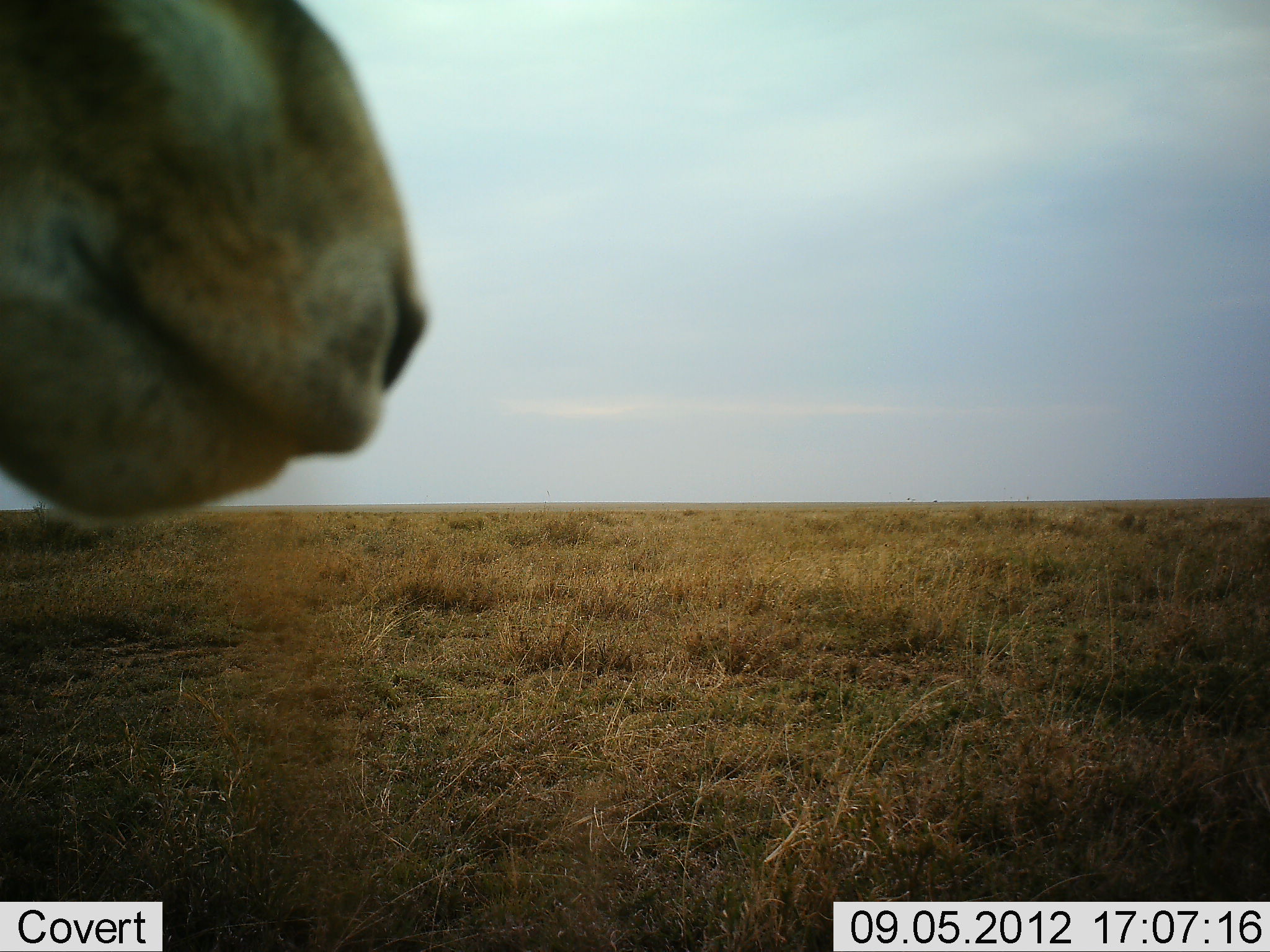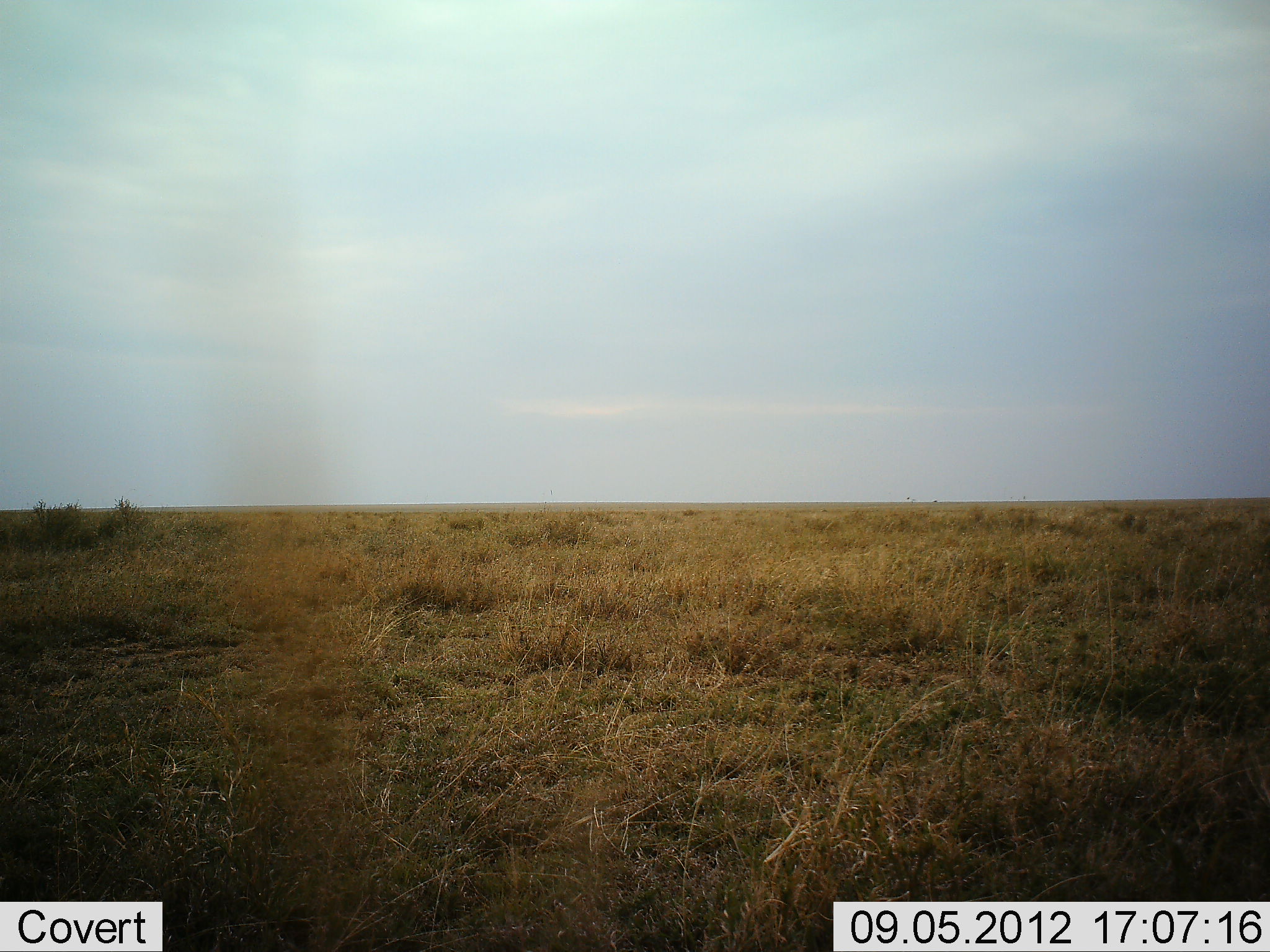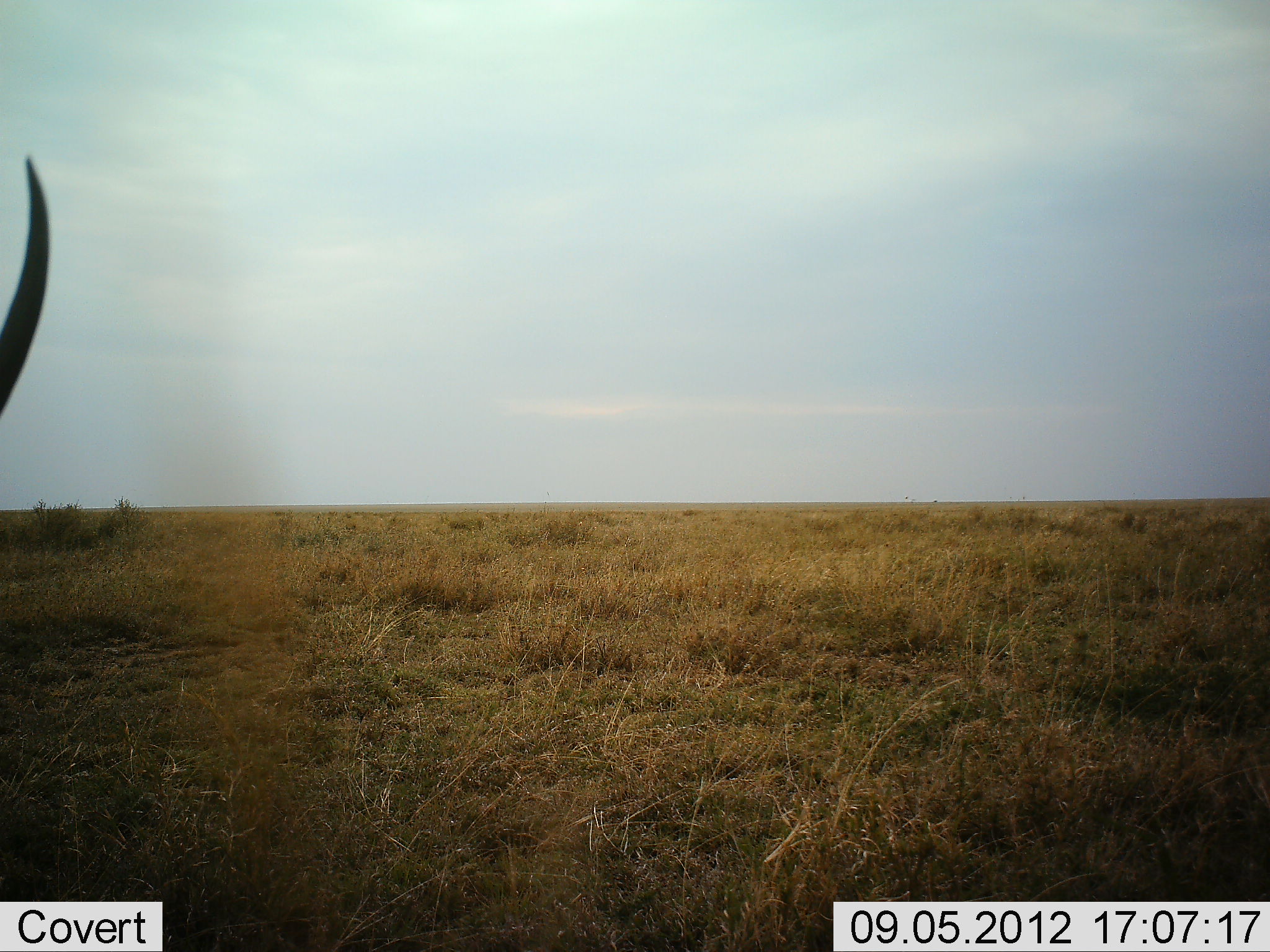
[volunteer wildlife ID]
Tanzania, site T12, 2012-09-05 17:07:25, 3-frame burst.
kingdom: Animalia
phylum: Chordata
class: Mammalia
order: Artiodactyla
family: Bovidae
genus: Nanger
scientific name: Nanger granti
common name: grant's gazelle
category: gazellegrants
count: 1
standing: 50%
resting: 0%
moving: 50%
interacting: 0%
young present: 0%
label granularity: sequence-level